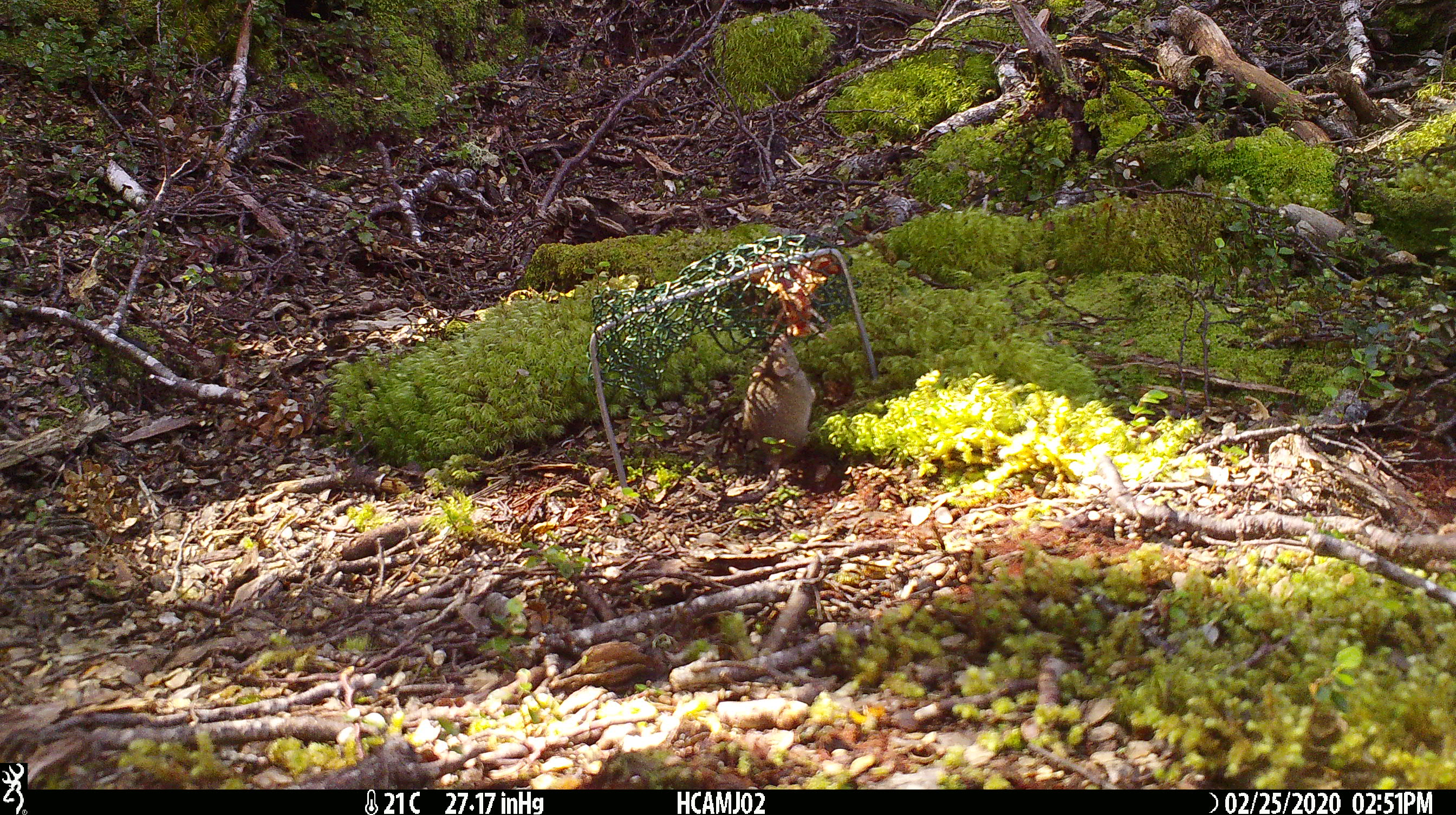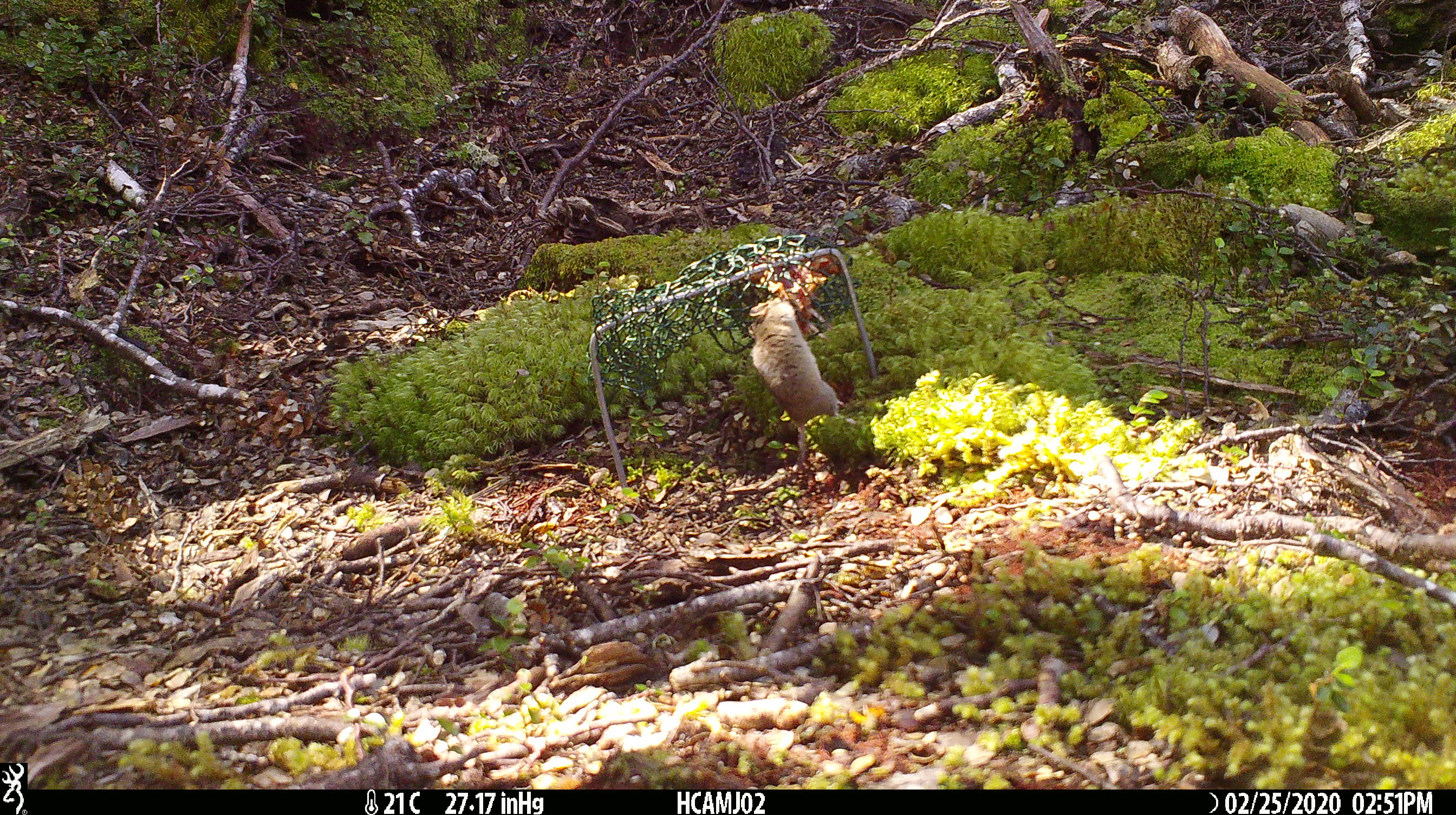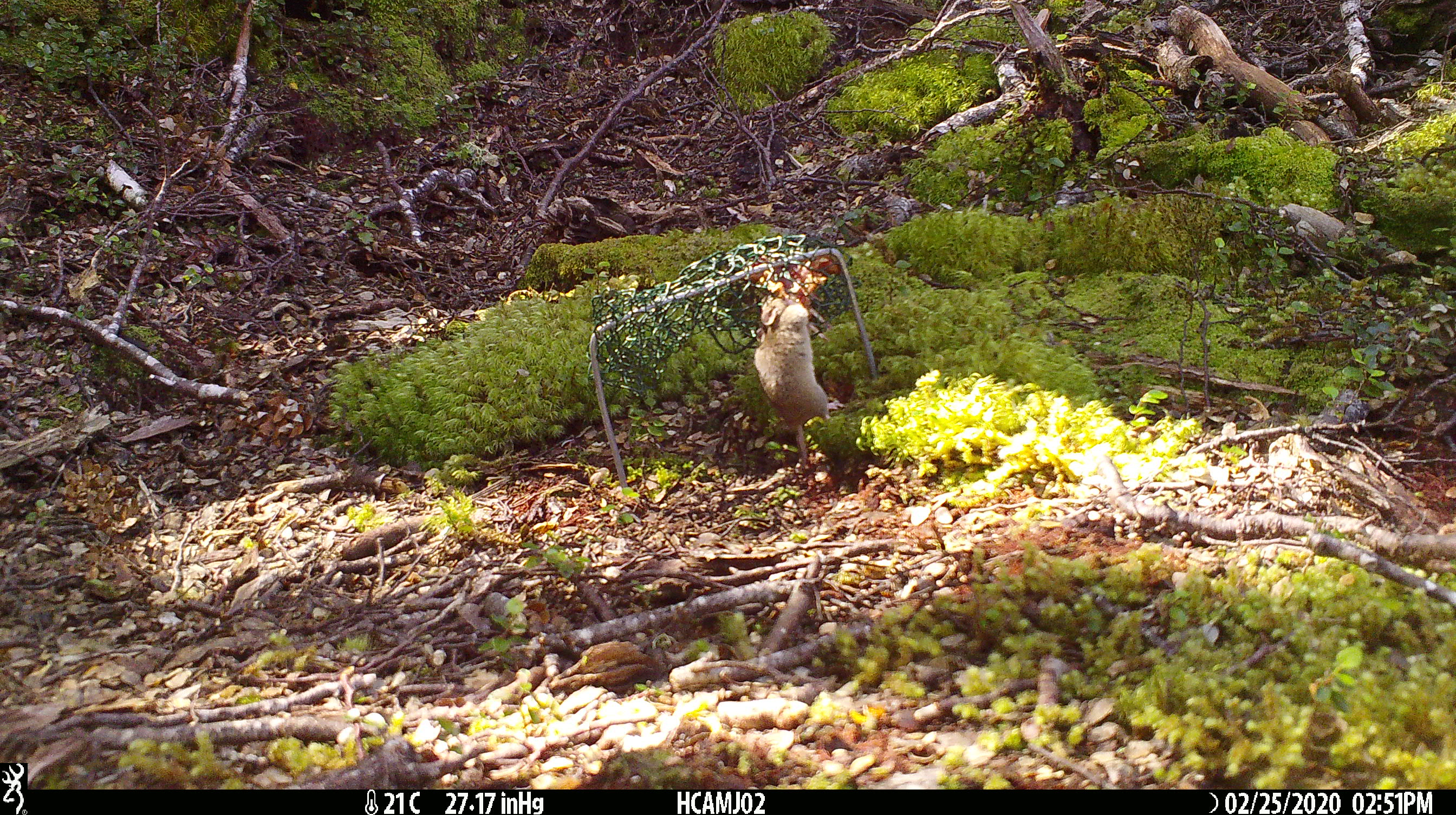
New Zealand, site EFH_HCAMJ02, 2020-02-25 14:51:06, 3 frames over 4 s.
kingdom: Animalia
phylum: Chordata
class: Mammalia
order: Rodentia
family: Muridae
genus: Mus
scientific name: Mus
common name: mouse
Mouse (Mus).